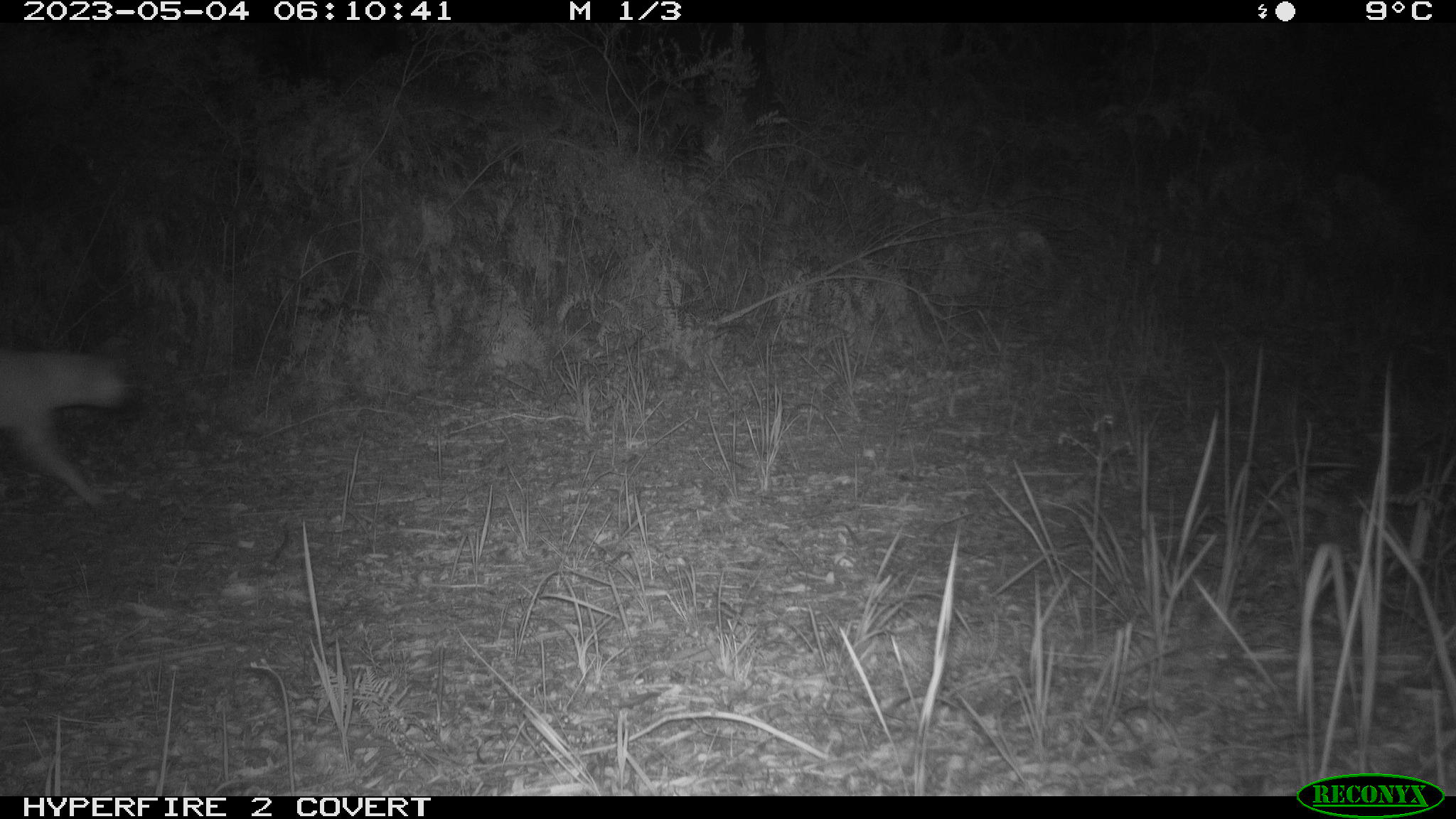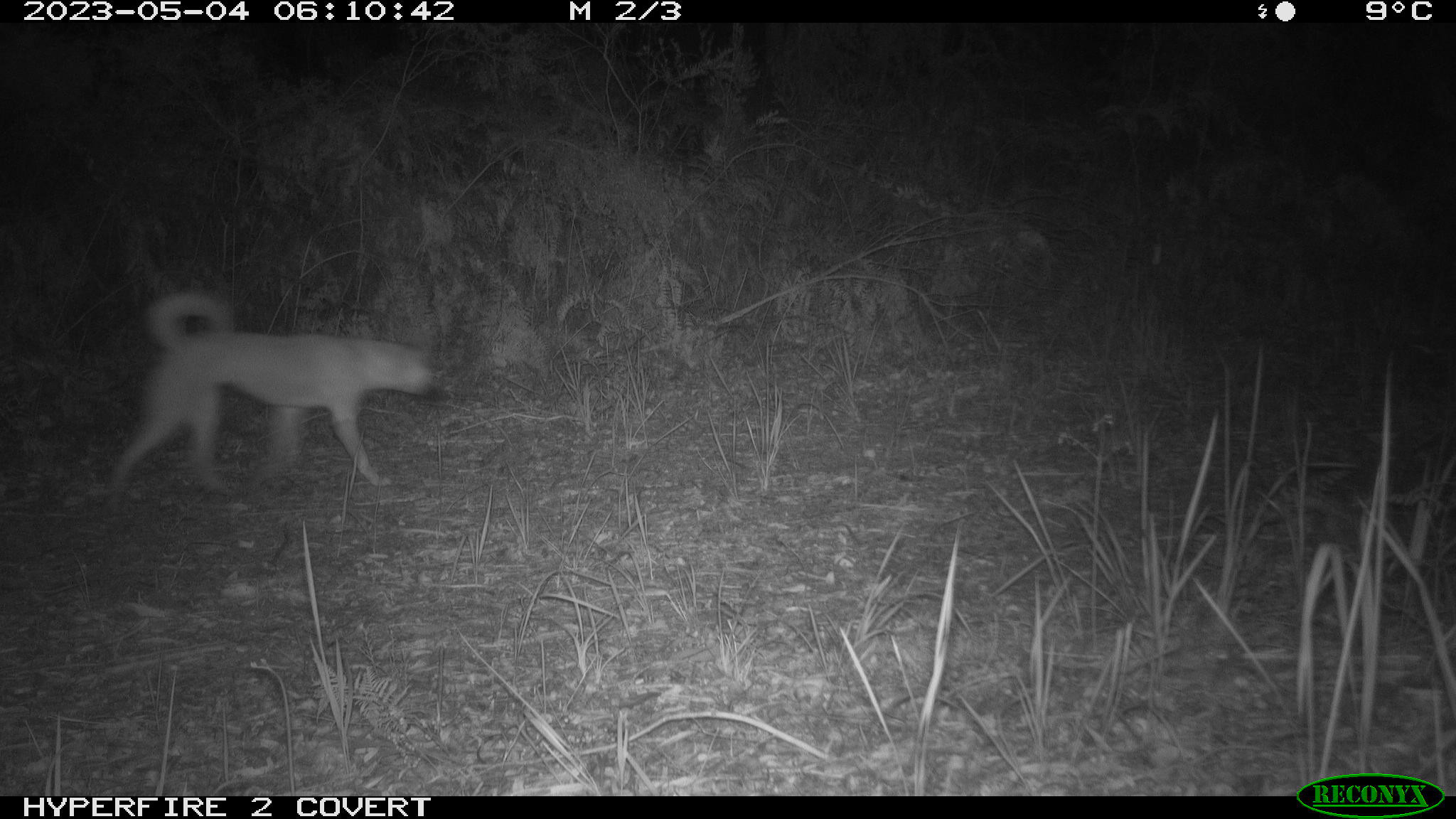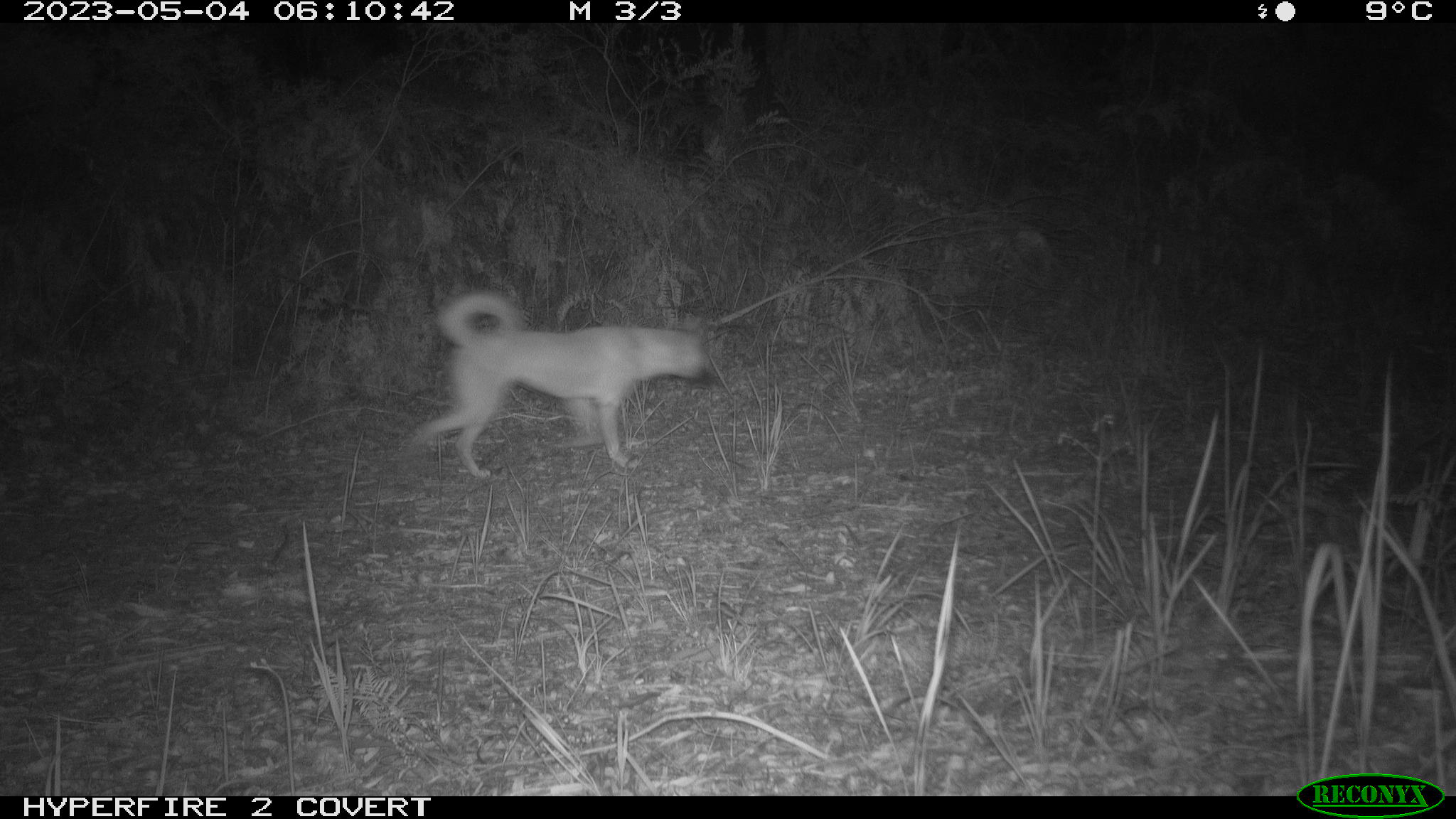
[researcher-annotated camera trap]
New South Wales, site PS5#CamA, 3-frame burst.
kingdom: Animalia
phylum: Chordata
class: Mammalia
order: Carnivora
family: Canidae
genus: Canis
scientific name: Canis familiaris dingo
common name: dingo